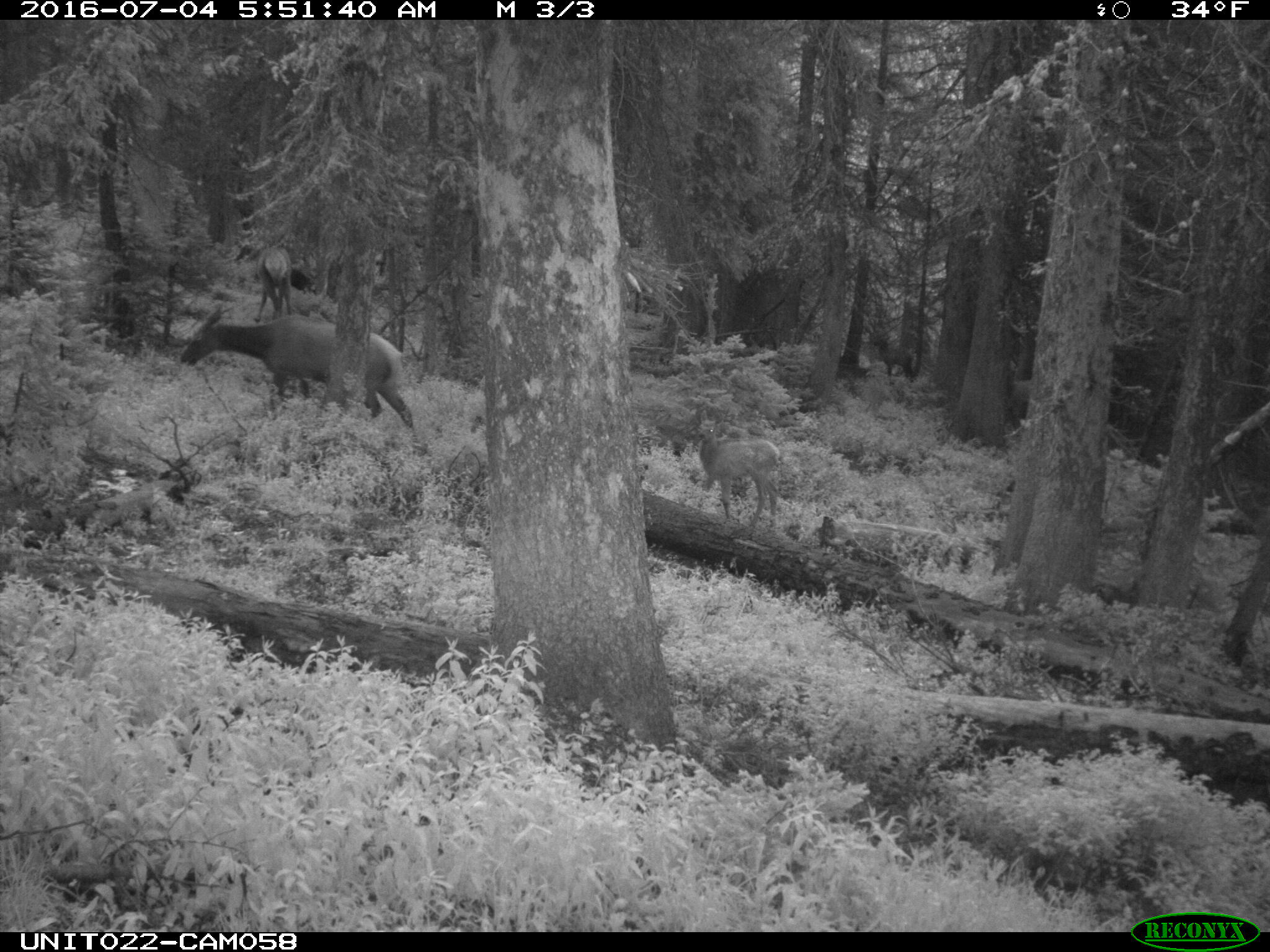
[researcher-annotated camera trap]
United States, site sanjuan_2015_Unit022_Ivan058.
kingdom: Animalia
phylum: Chordata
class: Mammalia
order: Artiodactyla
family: Cervidae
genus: Cervus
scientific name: Cervus elaphus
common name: red deer